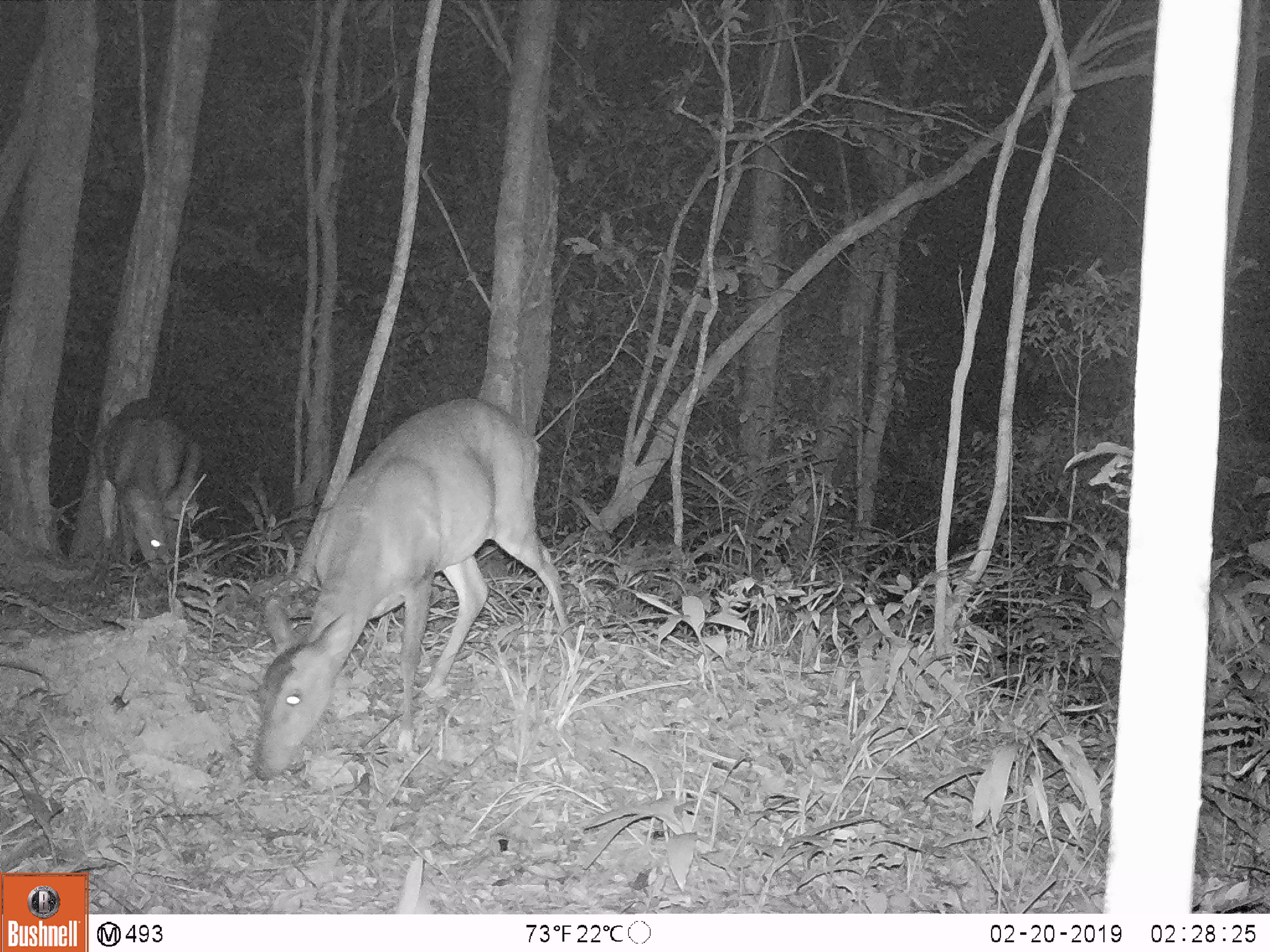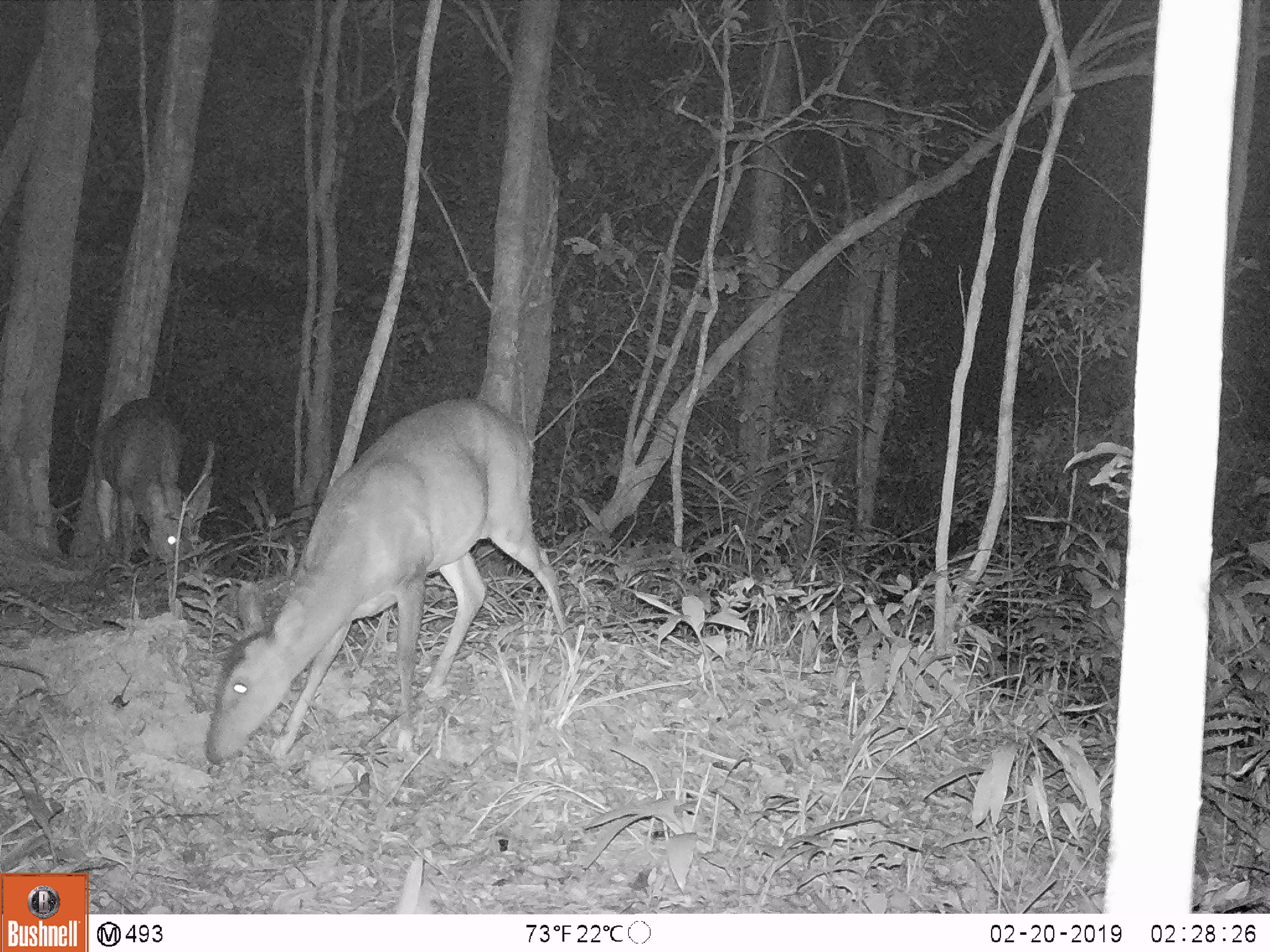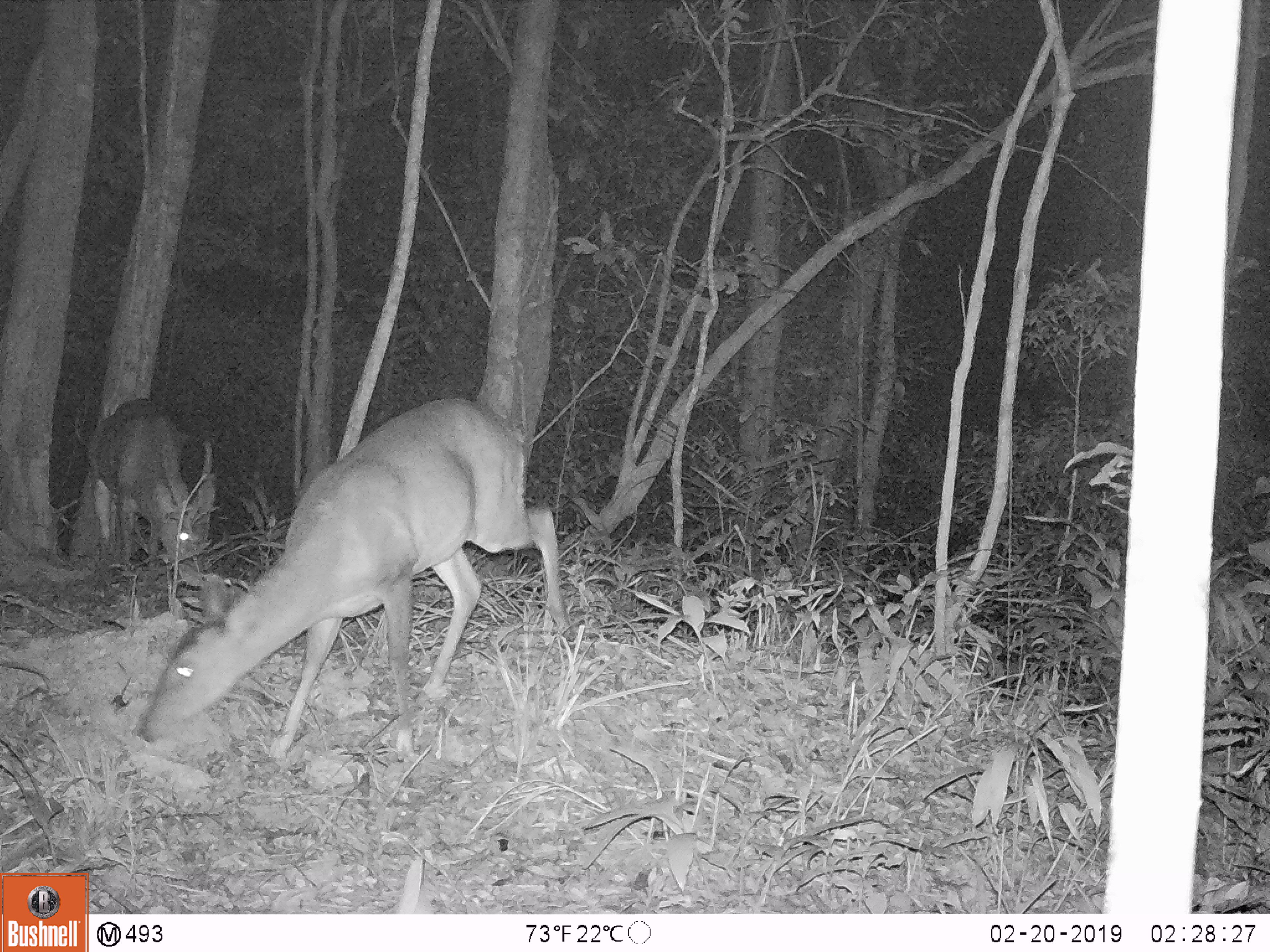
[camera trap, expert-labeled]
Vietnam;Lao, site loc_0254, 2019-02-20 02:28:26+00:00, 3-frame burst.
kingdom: Animalia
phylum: Chordata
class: Mammalia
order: Artiodactyla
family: Cervidae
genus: Muntiacus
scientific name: Muntiacus vuquangensis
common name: large-antlered muntjac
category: large antlered muntjac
Large antlered muntjac (large-antlered muntjac) (Muntiacus vuquangensis). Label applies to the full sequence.